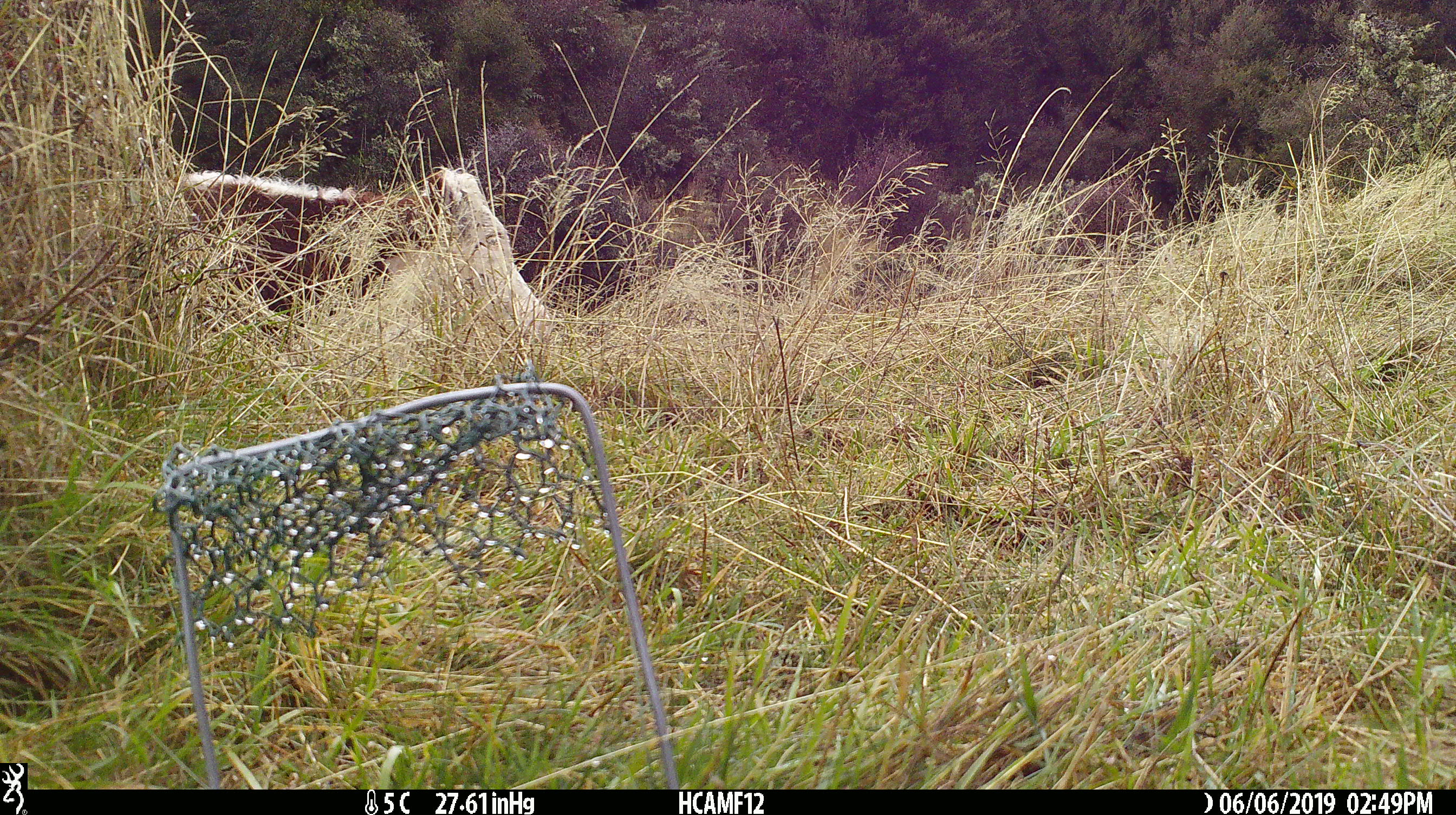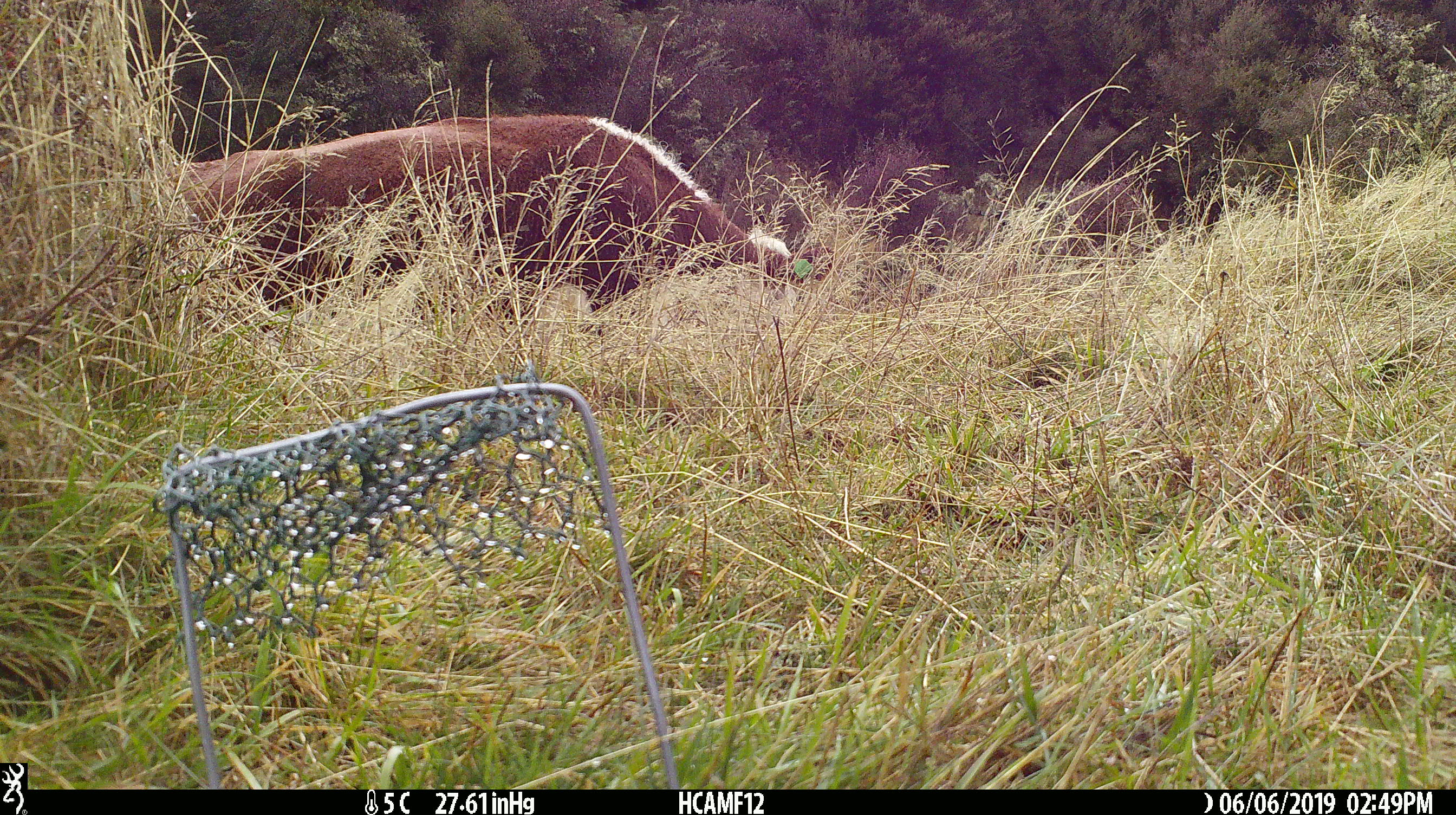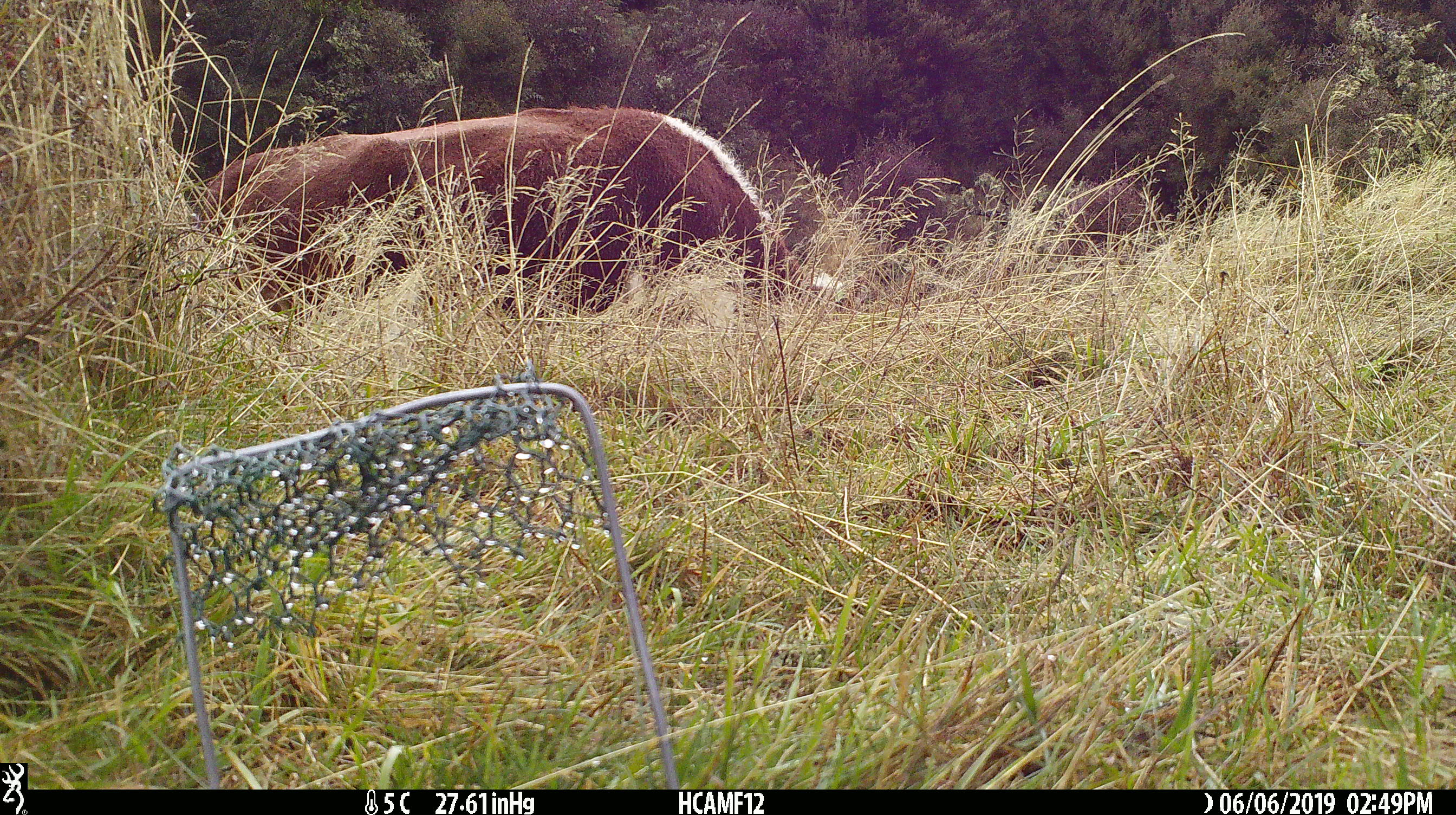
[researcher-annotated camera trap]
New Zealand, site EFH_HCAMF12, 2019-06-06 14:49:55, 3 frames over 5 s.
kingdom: Animalia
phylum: Chordata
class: Mammalia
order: Artiodactyla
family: Bovidae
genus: Bos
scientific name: Bos taurus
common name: domestic cow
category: cow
Cow (domestic cow) (Bos taurus).